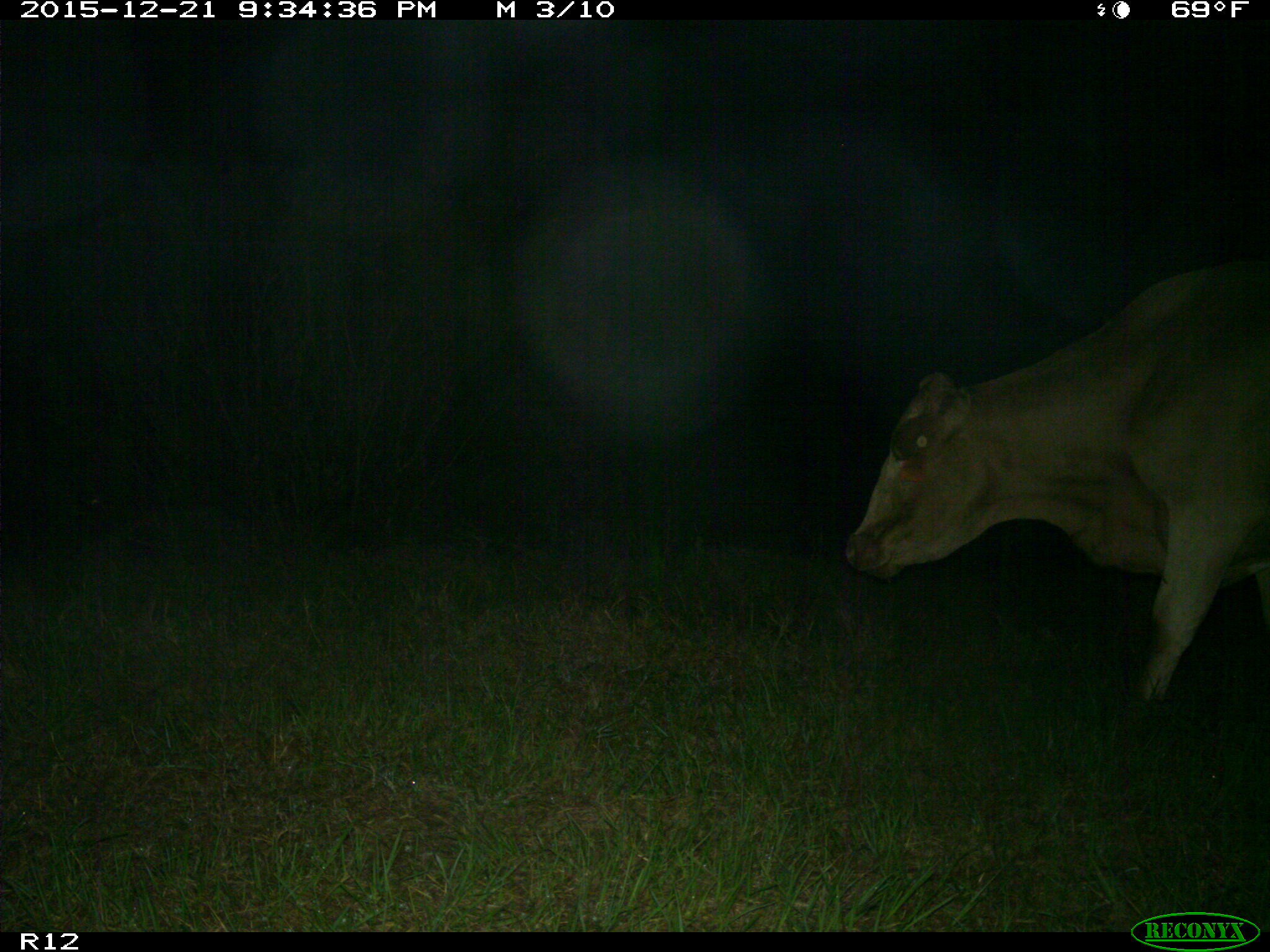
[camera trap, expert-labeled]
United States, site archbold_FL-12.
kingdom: Animalia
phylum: Chordata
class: Mammalia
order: Artiodactyla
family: Bovidae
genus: Bos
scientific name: Bos taurus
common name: domestic cow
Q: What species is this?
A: Bos taurus (domestic cow).